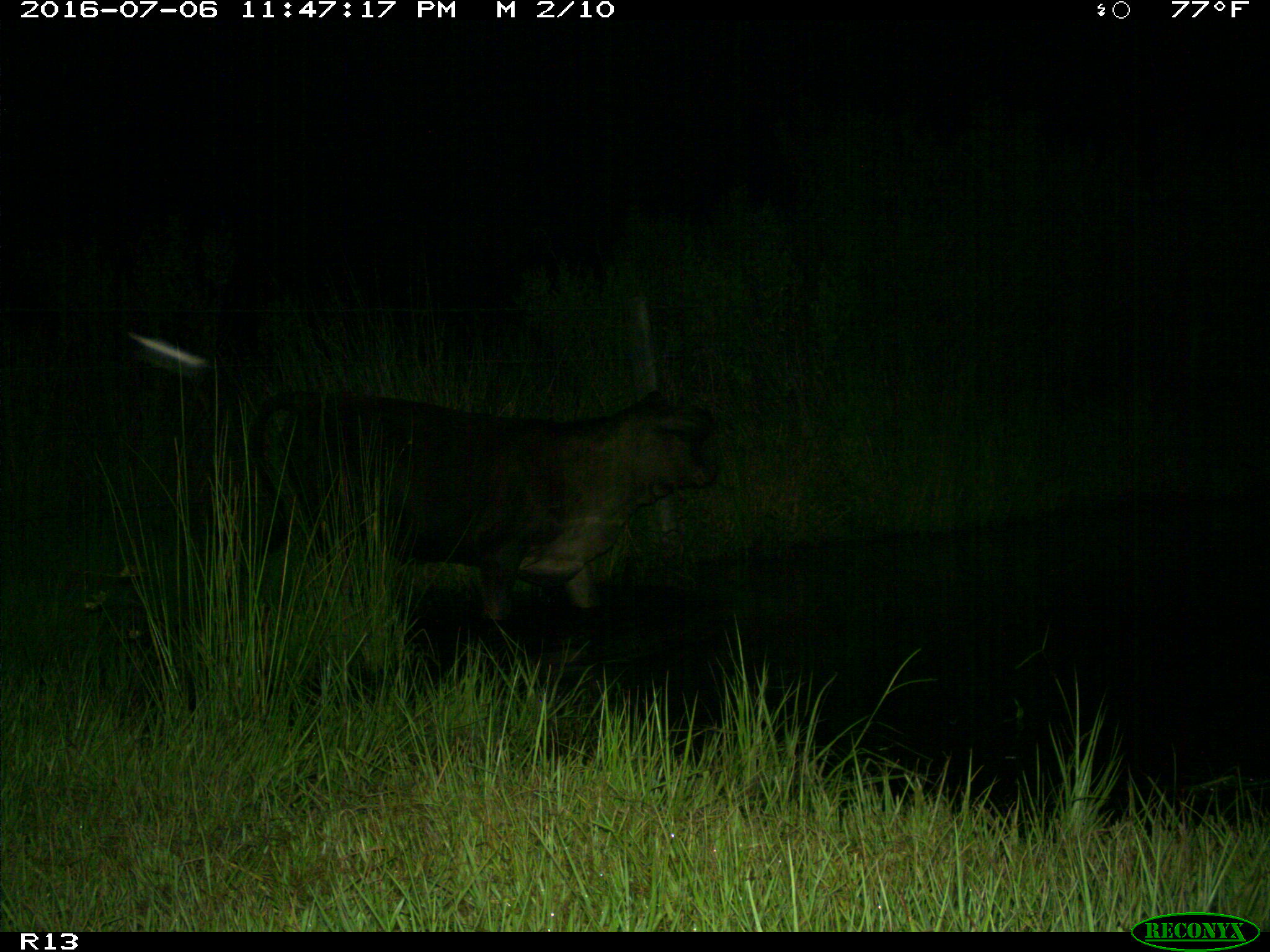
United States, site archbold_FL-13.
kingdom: Animalia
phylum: Chordata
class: Mammalia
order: Artiodactyla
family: Bovidae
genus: Bos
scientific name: Bos taurus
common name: domestic cow